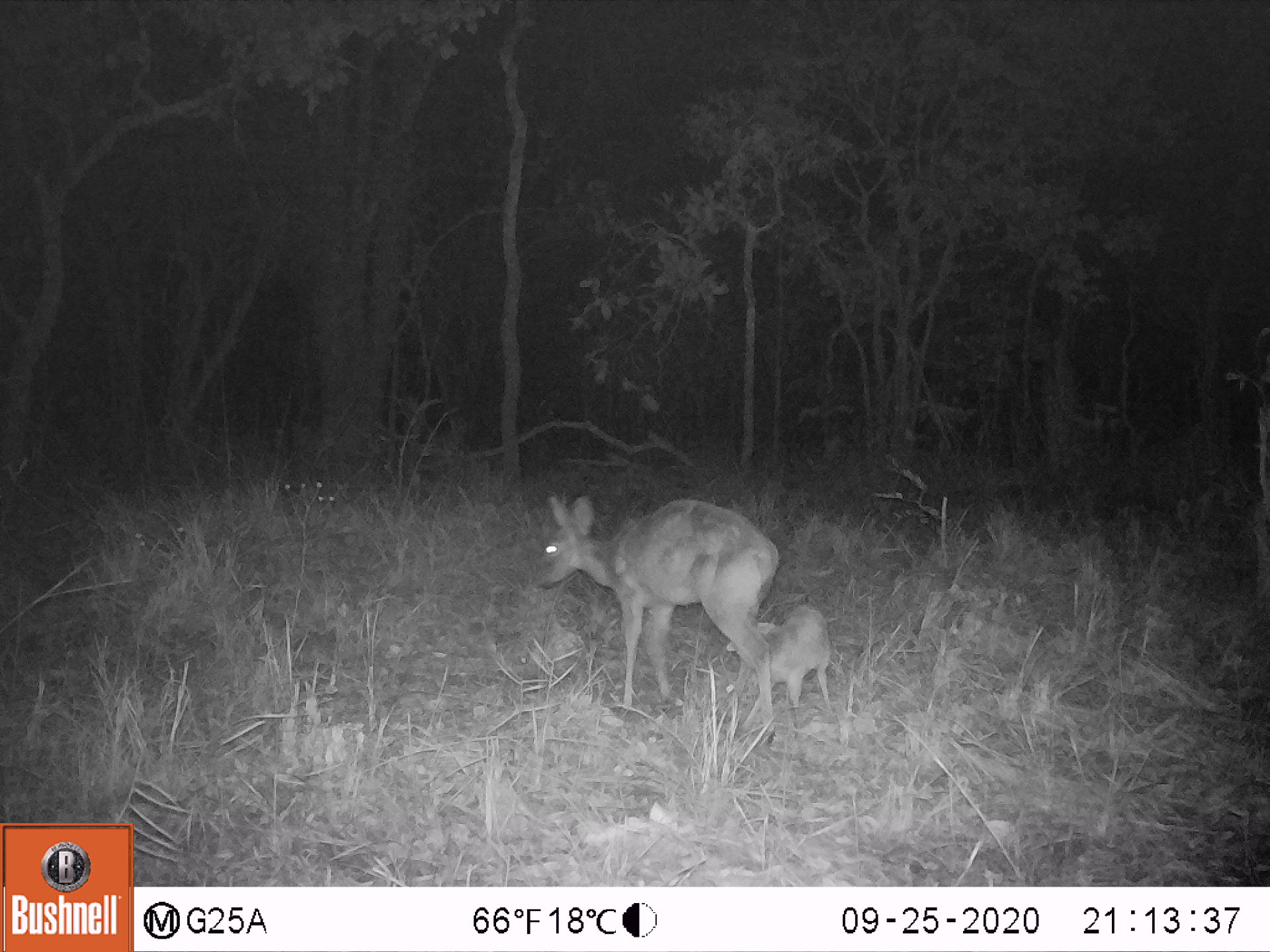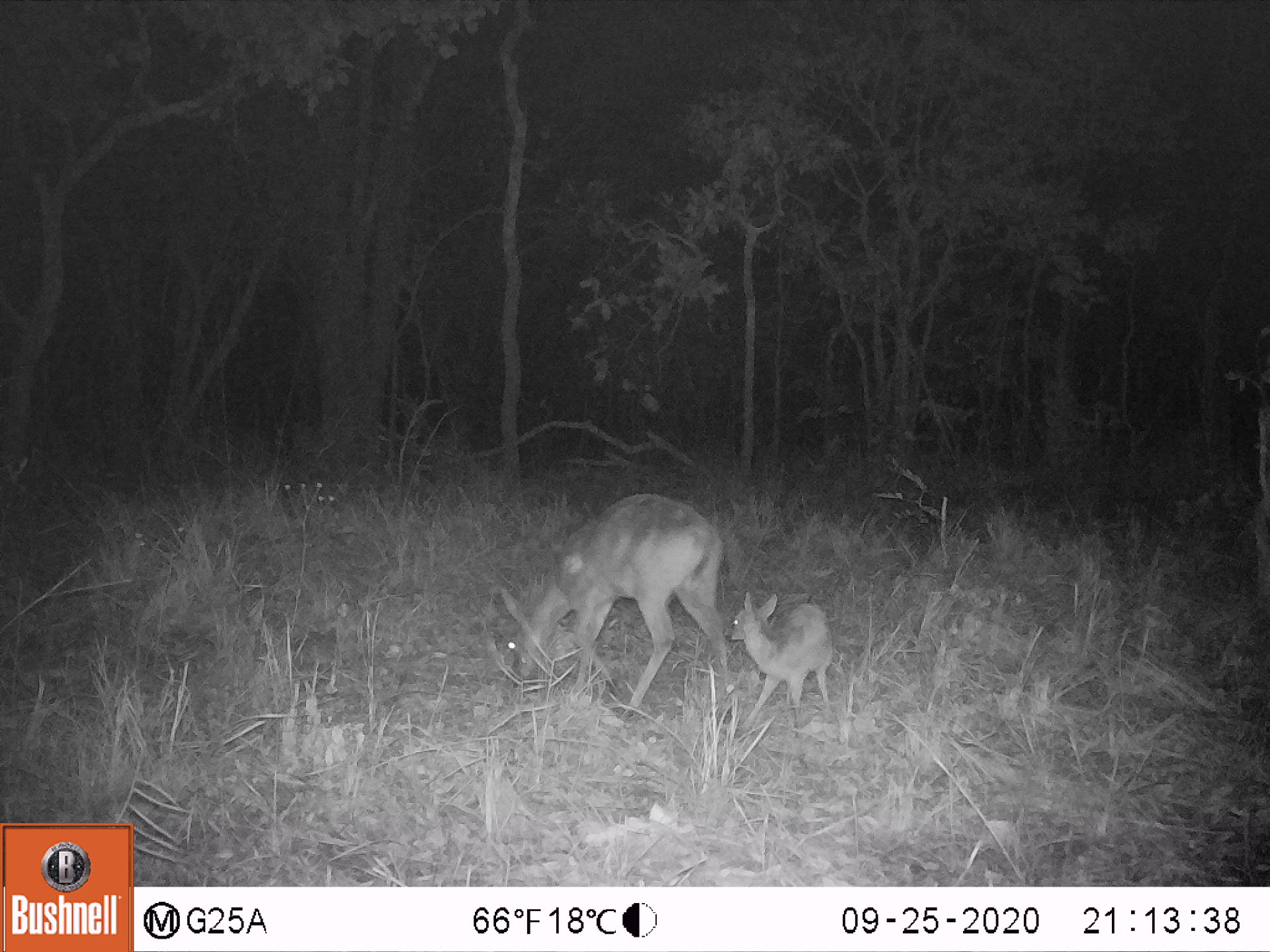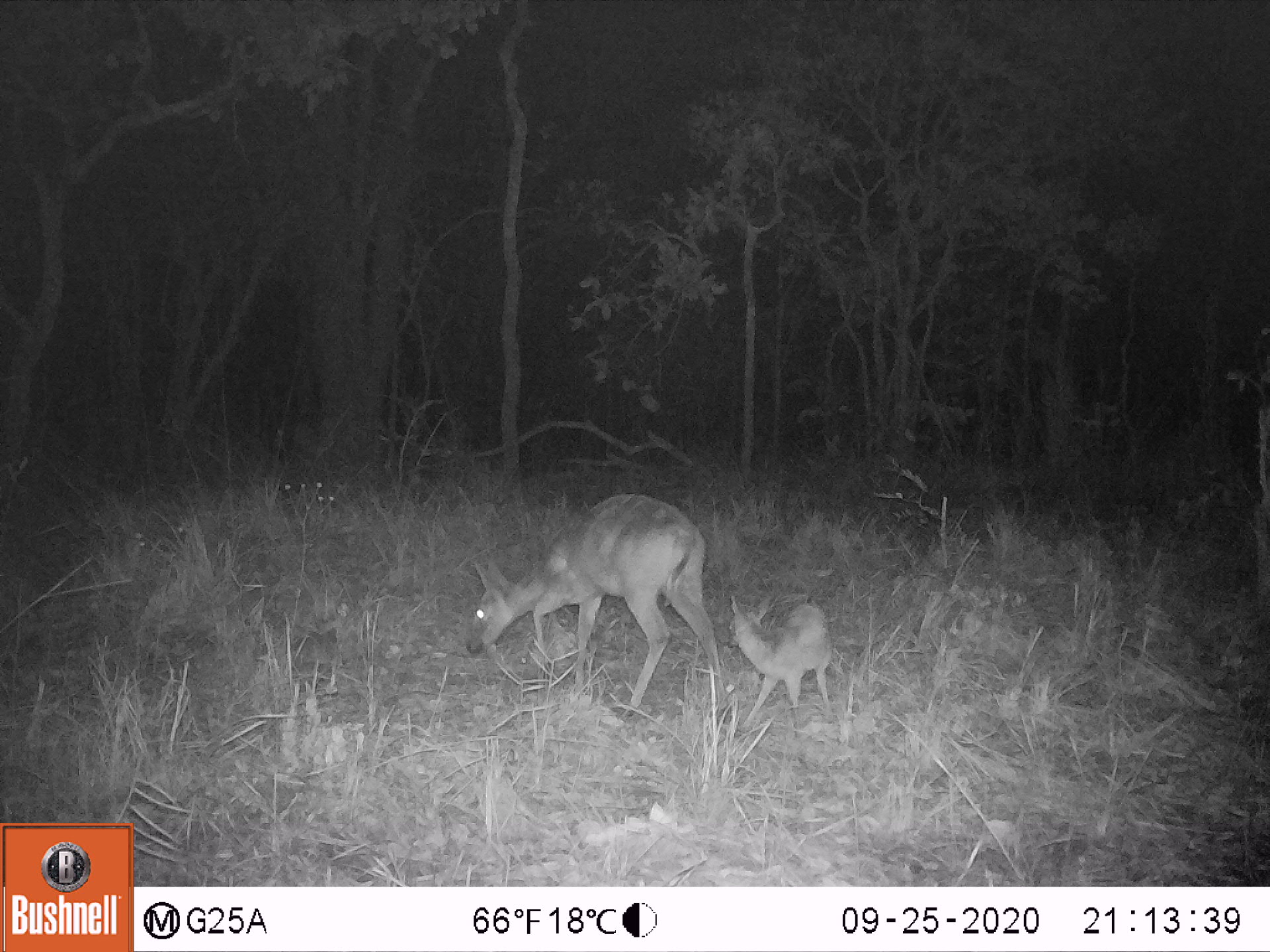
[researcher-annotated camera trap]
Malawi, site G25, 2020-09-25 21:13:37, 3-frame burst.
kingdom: Animalia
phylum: Chordata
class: Mammalia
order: Artiodactyla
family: Bovidae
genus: Sylvicapra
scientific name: Sylvicapra grimmia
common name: common duiker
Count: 2.